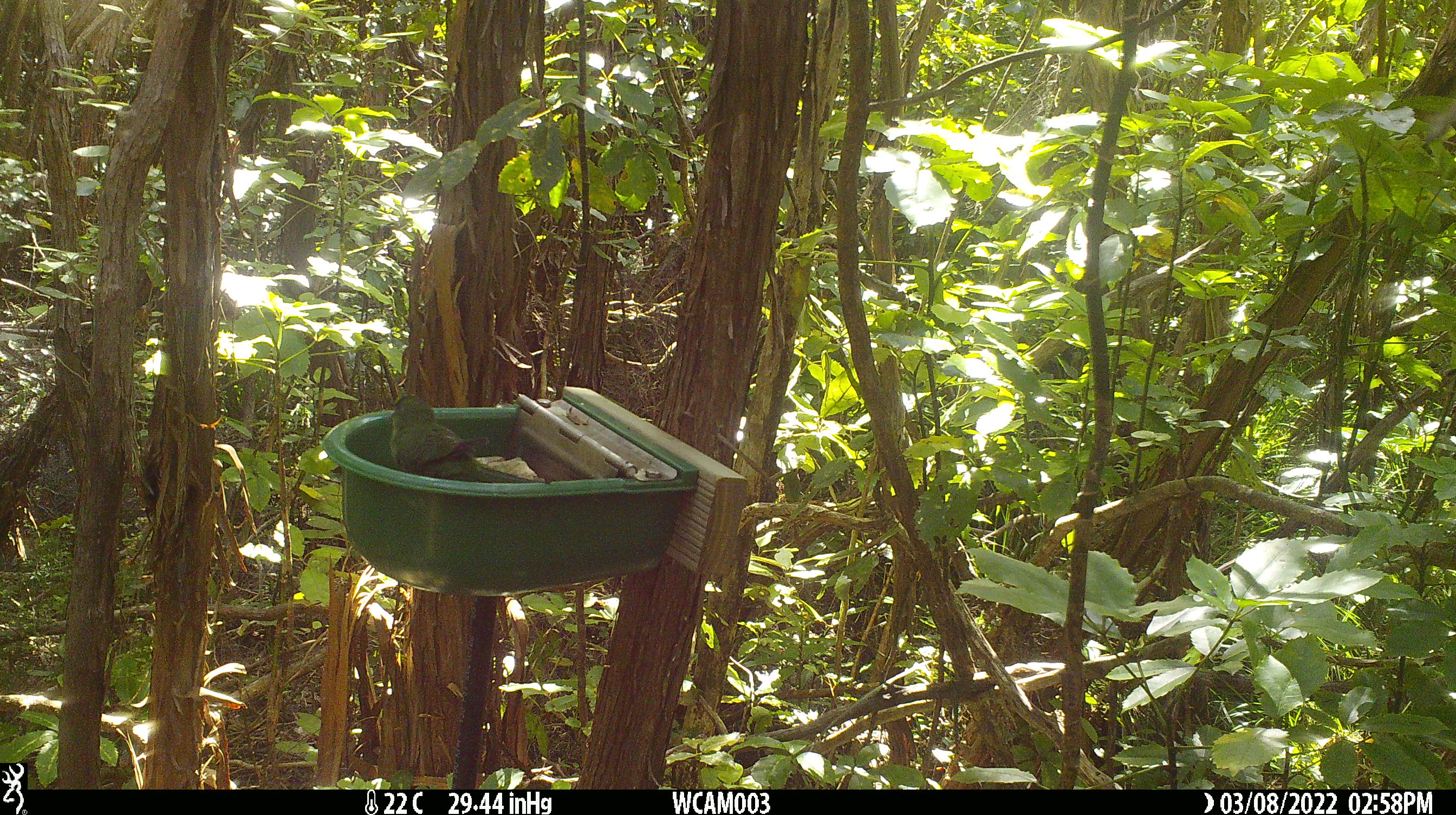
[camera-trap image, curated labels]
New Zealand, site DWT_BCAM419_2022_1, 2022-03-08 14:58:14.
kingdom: Animalia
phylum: Chordata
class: Aves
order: Psittaciformes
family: Psittaculidae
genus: Cyanoramphus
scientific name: Cyanoramphus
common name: parakeet